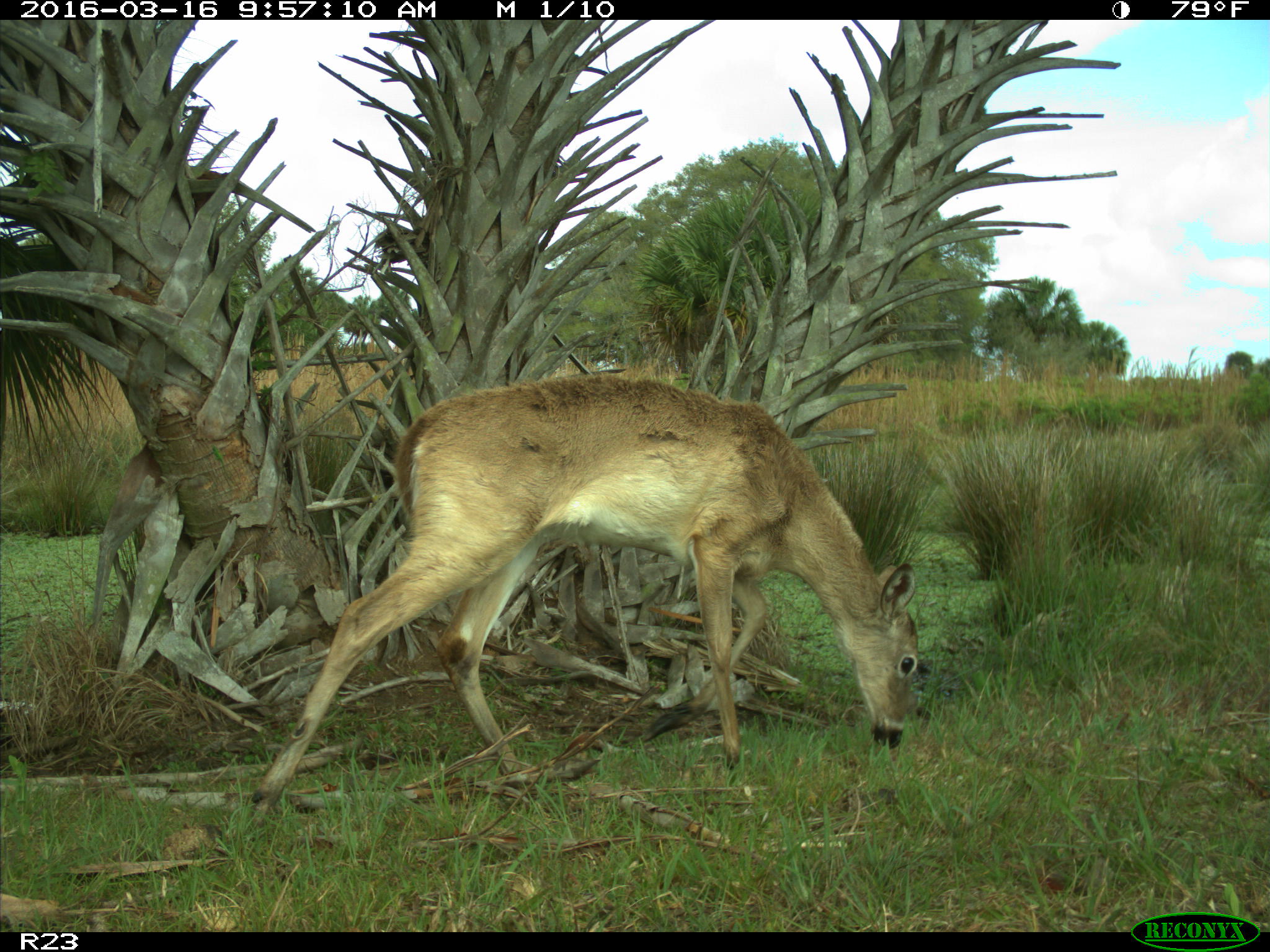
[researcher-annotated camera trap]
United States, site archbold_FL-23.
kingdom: Animalia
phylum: Chordata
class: Mammalia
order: Artiodactyla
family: Cervidae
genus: Odocoileus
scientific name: Odocoileus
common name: deer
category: unidentified deer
Unidentified deer (deer) (Odocoileus).